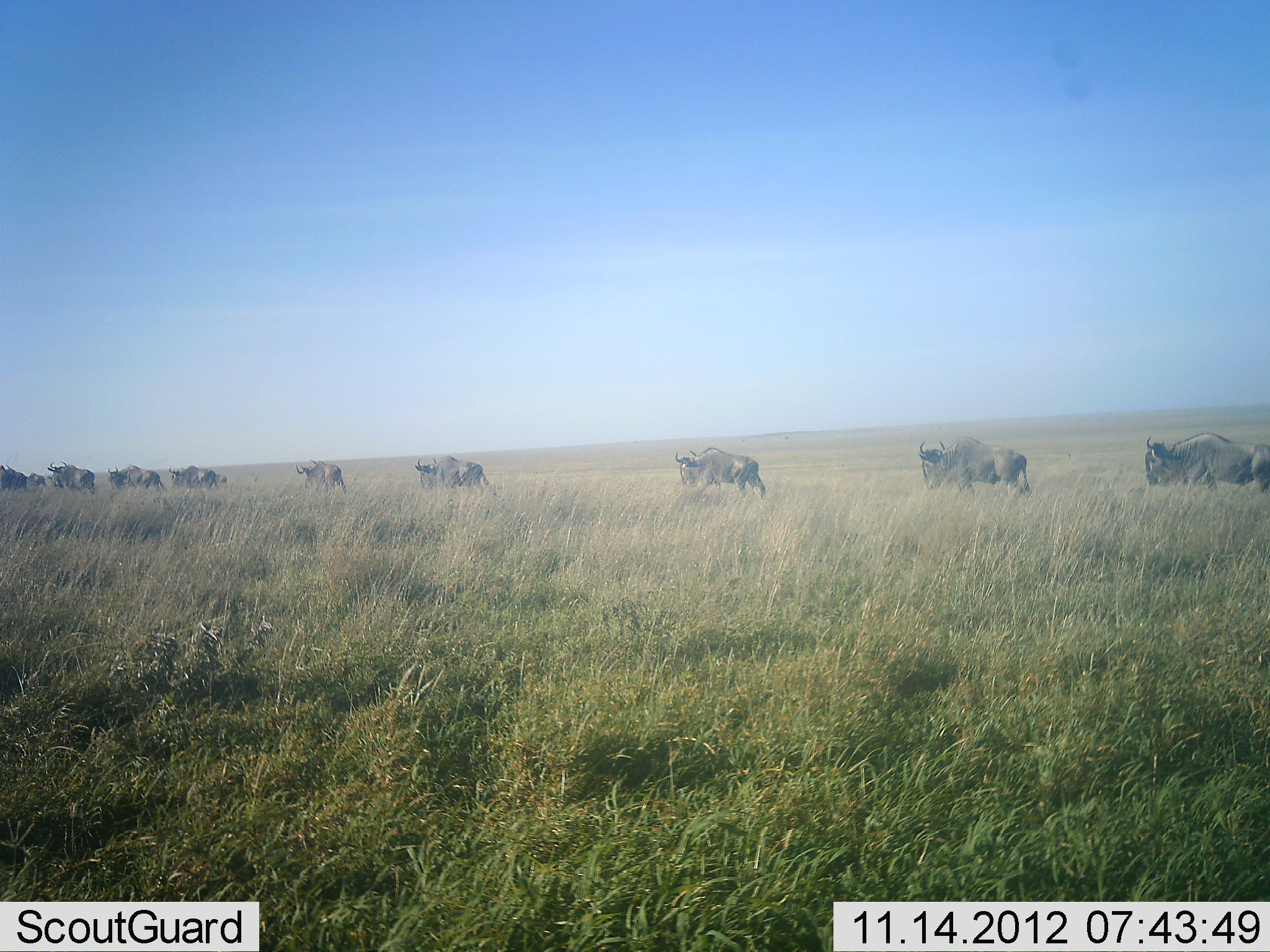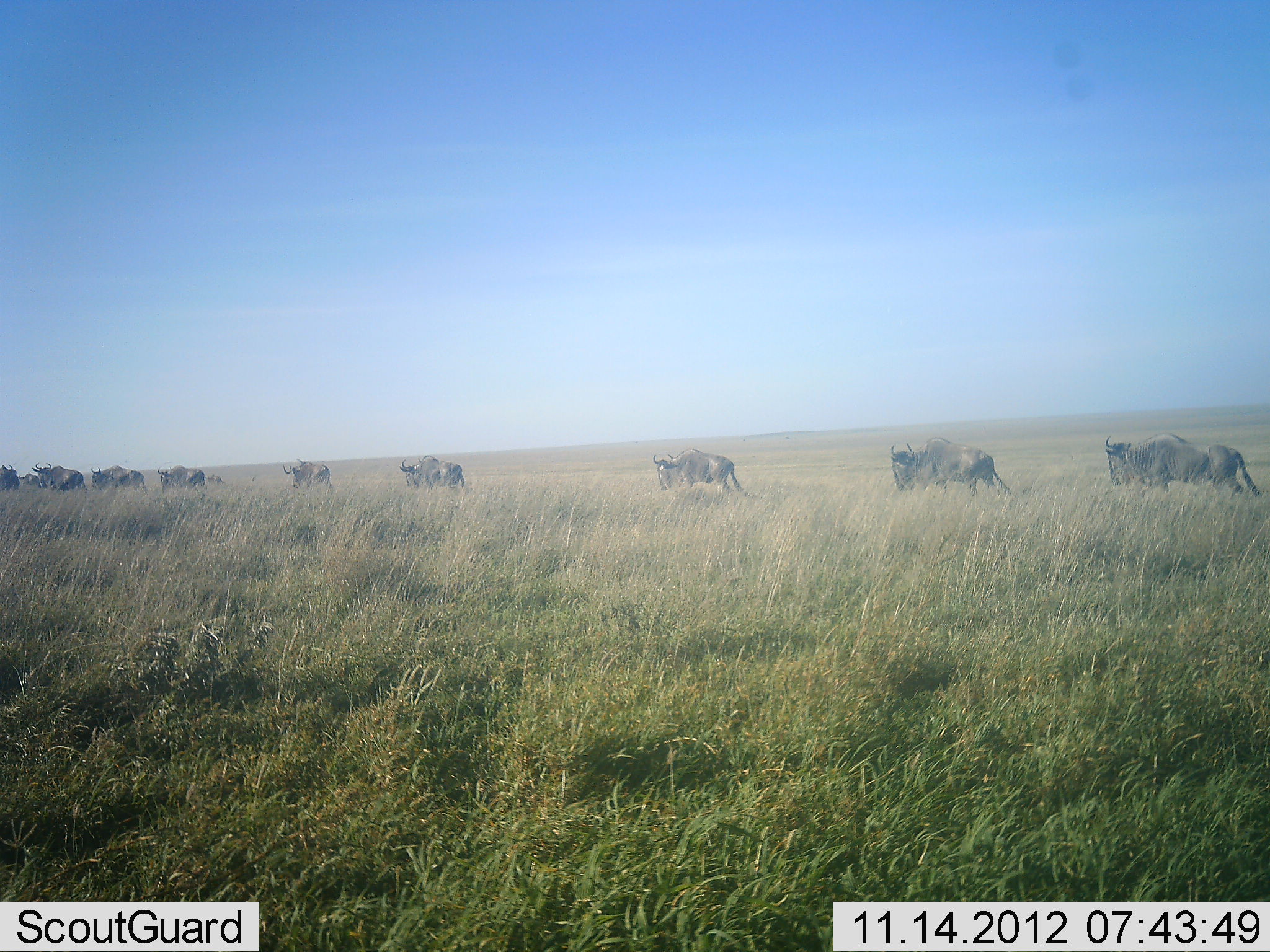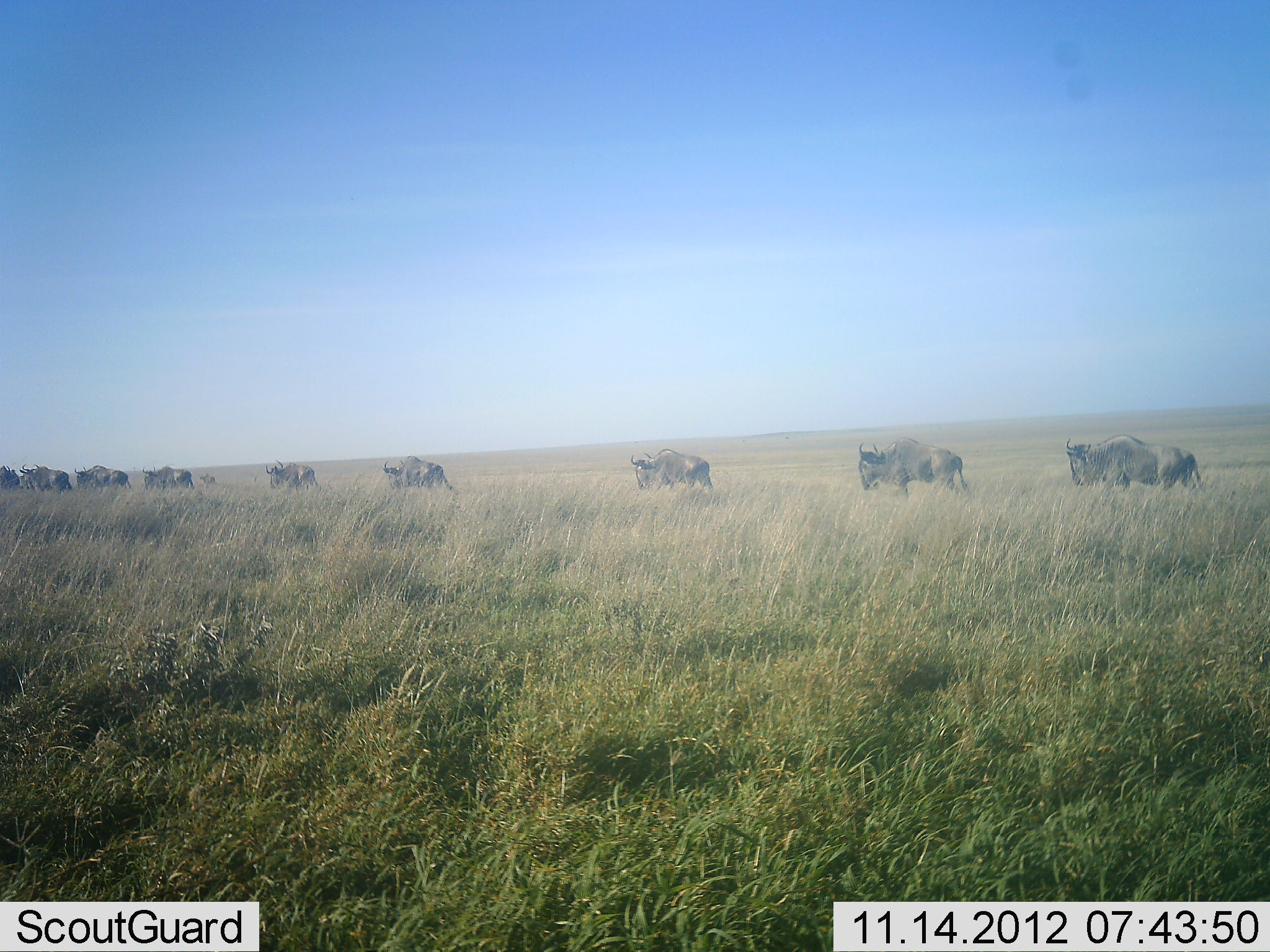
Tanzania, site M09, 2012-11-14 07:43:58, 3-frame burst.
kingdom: Animalia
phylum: Chordata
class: Mammalia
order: Artiodactyla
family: Bovidae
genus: Connochaetes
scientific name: Connochaetes taurinus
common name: blue wildebeest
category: wildebeest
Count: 10.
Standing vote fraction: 10%.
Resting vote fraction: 0%.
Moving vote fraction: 100%.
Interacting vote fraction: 0%.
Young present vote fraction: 0%.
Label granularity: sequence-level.